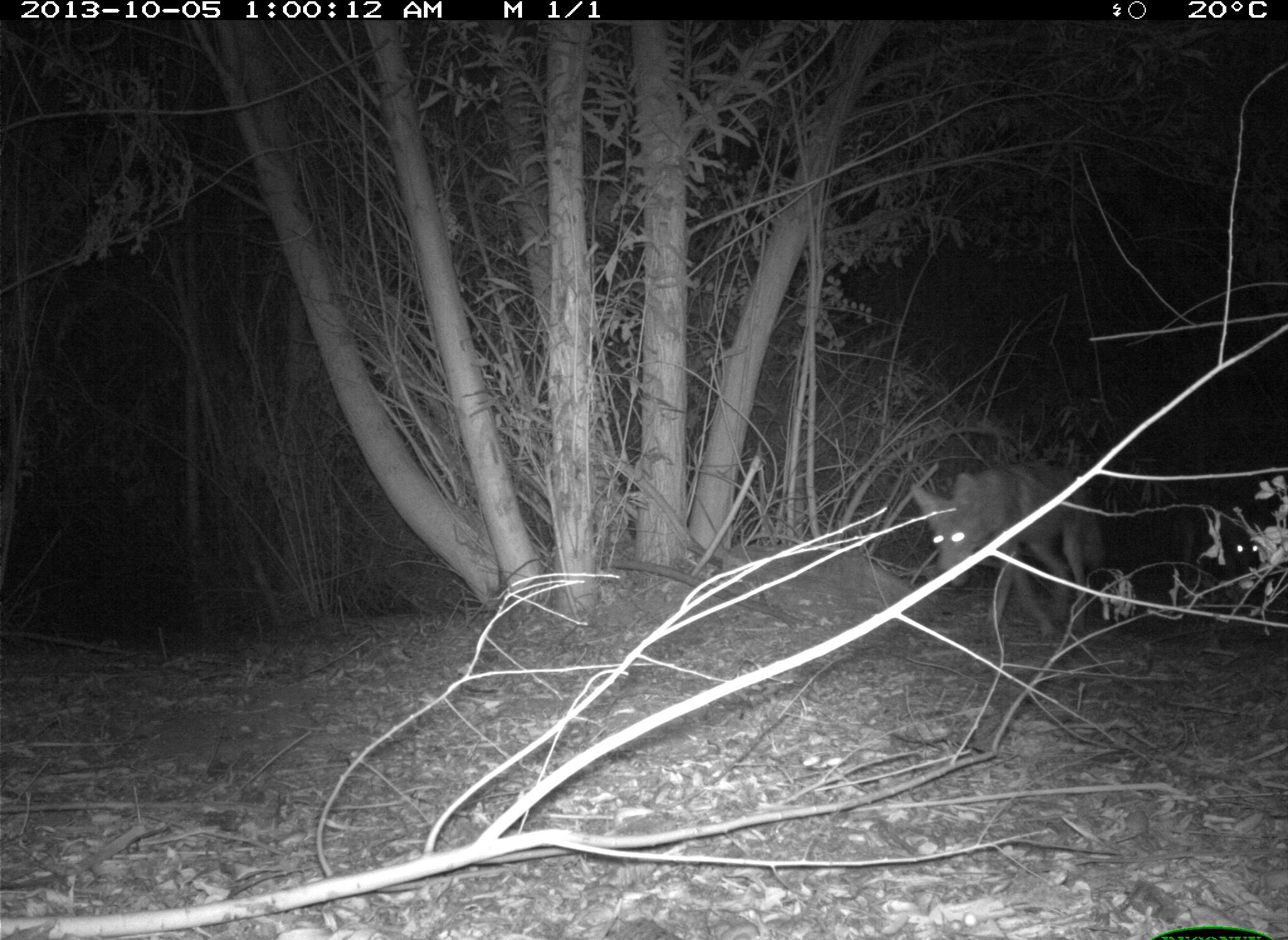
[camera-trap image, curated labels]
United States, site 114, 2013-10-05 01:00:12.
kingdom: Animalia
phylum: Chordata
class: Mammalia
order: Carnivora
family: Canidae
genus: Canis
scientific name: Canis latrans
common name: coyote